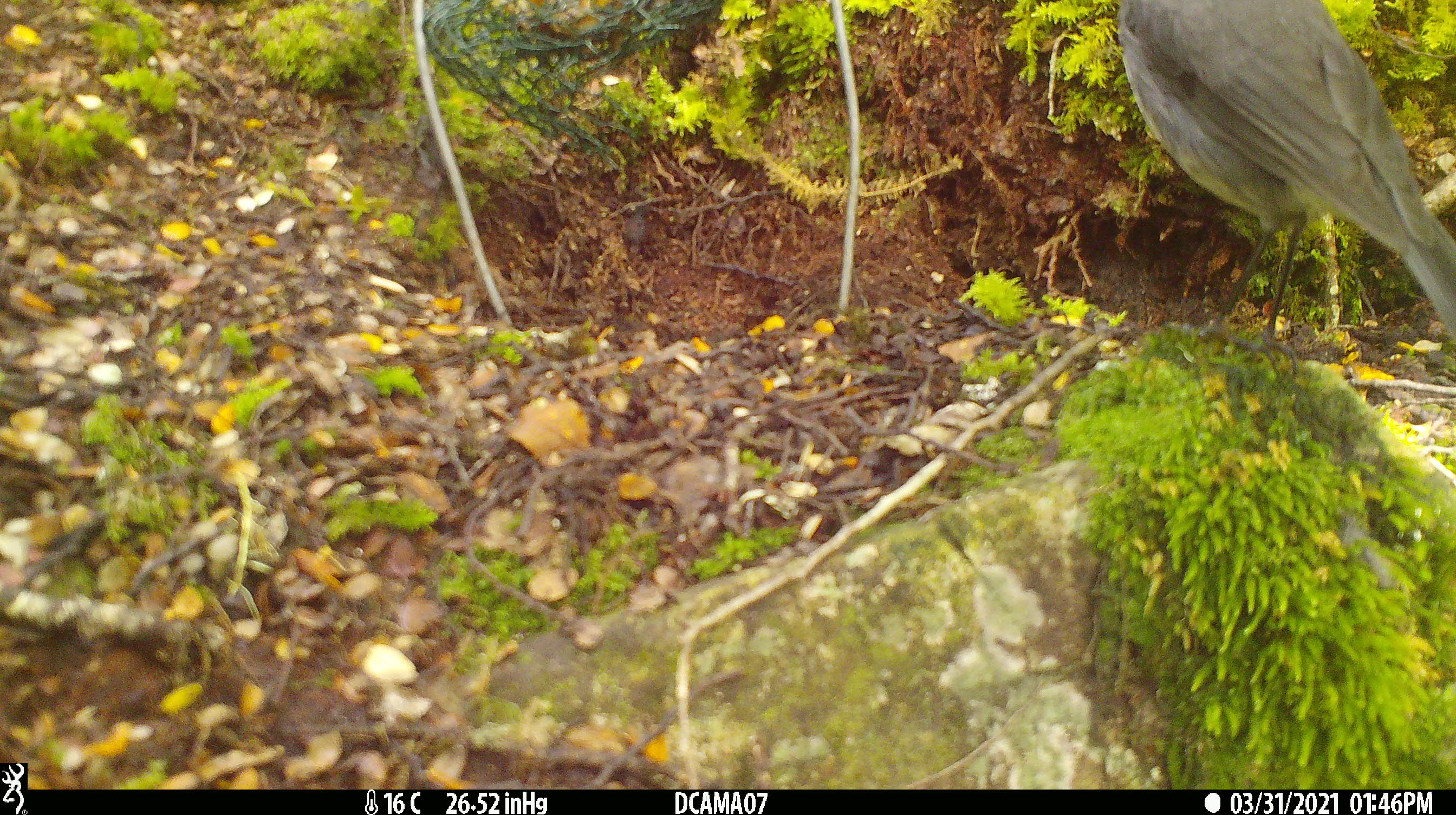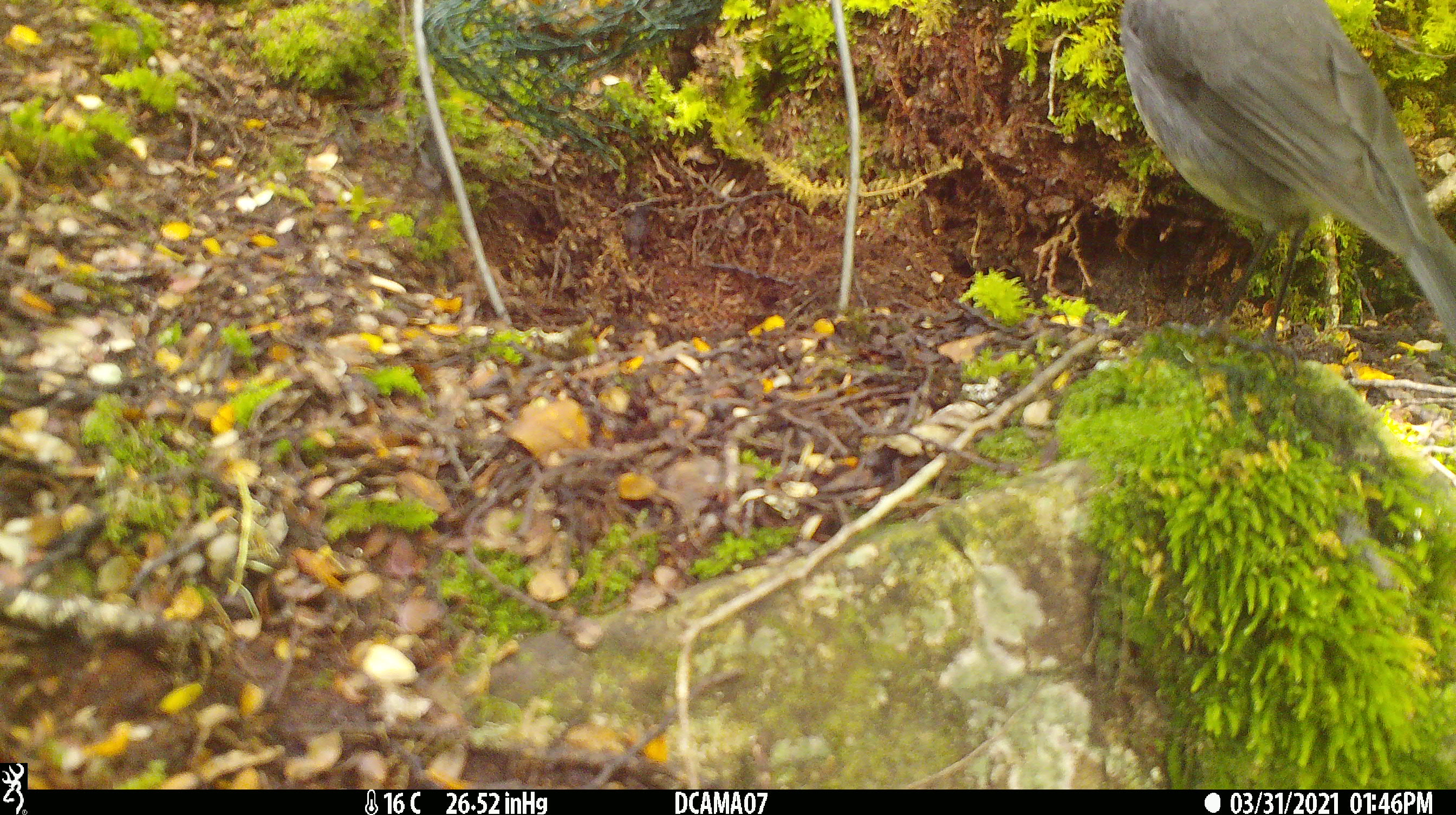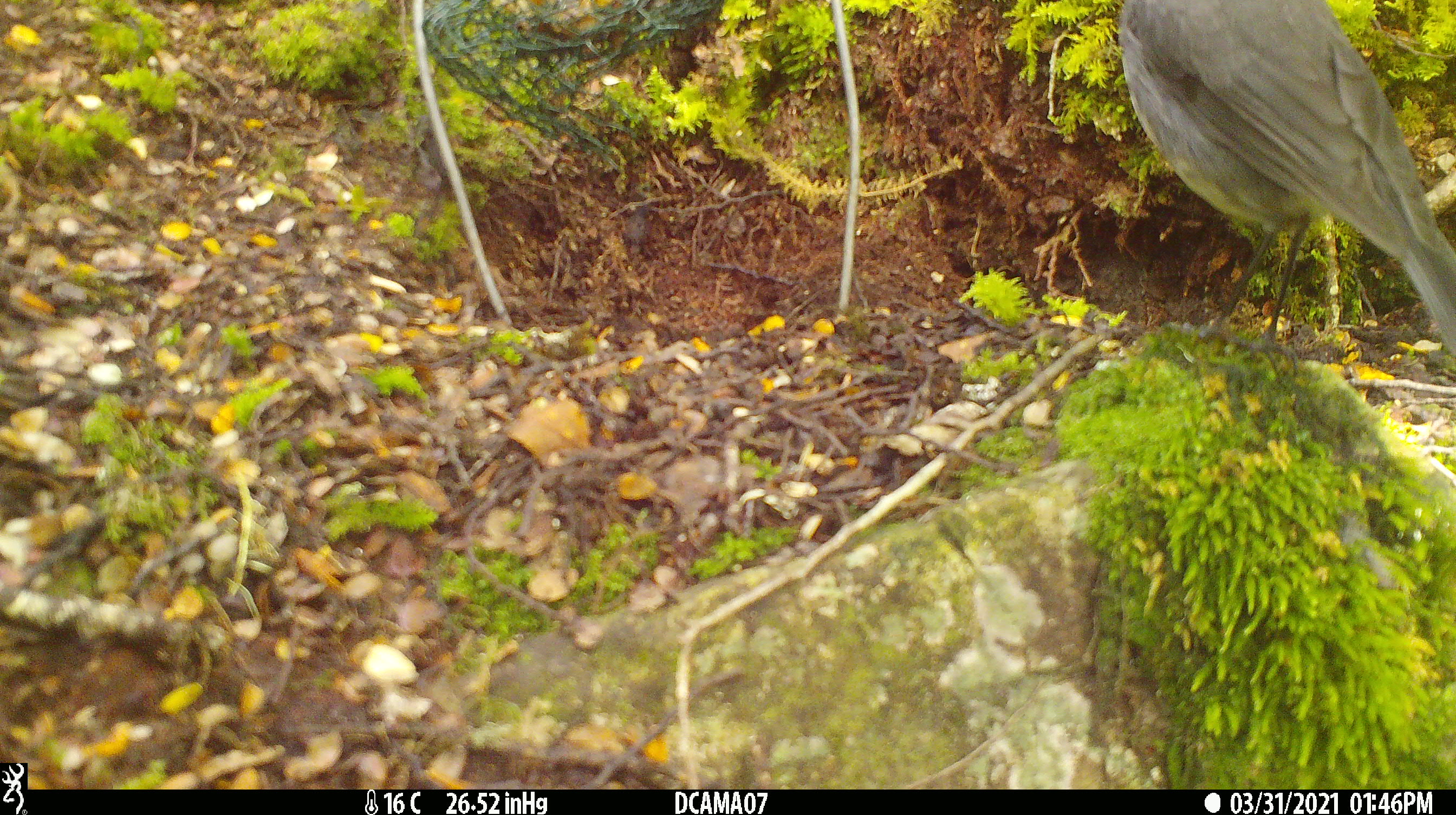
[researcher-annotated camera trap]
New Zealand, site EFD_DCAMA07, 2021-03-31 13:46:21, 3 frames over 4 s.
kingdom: Animalia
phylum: Chordata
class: Aves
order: Passeriformes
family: Petroicidae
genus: Petroica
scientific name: Petroica australis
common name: new zealand robin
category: robin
Robin (new zealand robin) (Petroica australis).